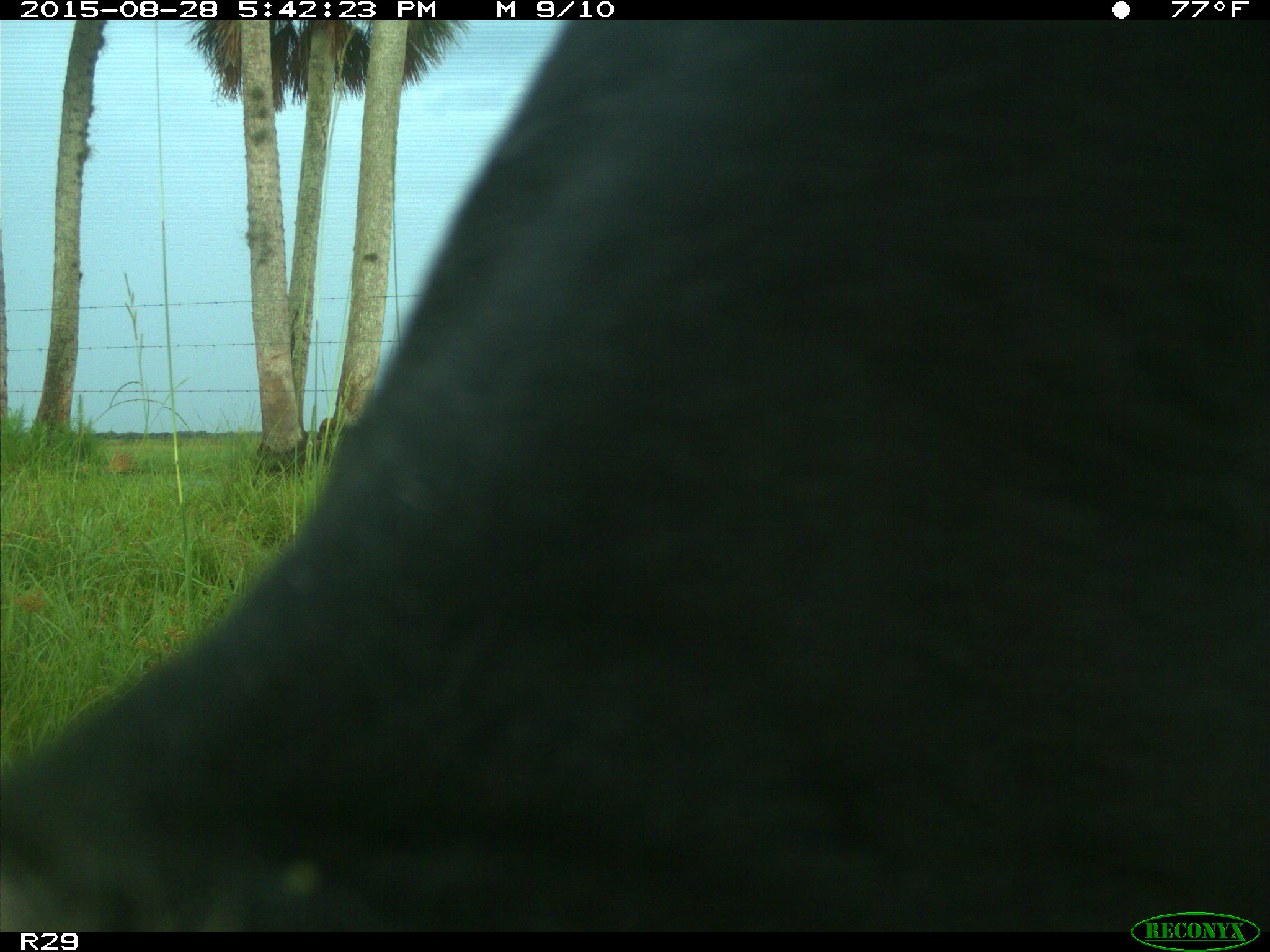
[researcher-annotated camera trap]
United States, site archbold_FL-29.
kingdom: Animalia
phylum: Chordata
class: Mammalia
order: Artiodactyla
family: Bovidae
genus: Bos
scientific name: Bos taurus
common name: domestic cow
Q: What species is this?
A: Bos taurus (domestic cow).